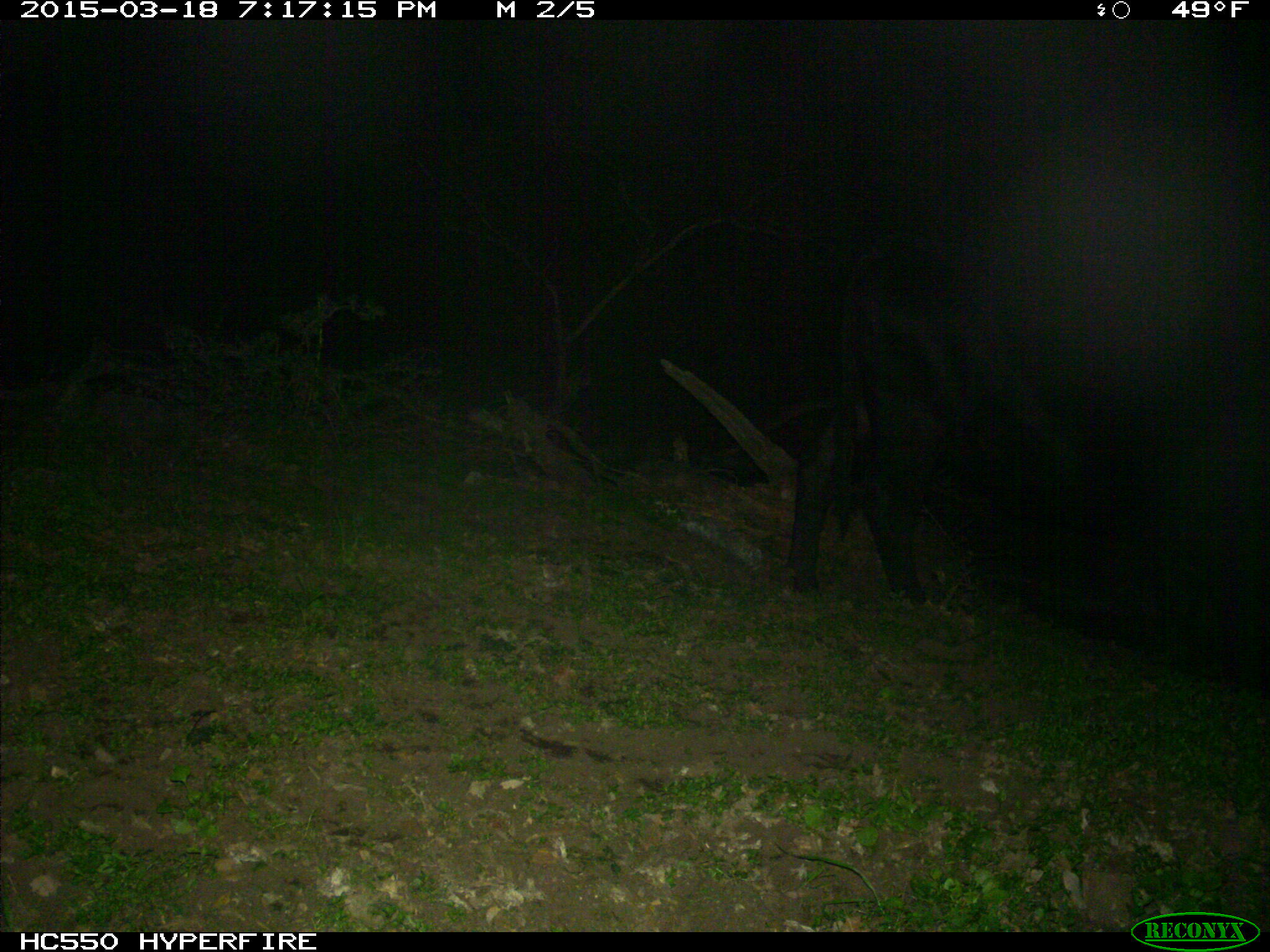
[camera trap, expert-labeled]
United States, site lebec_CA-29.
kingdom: Animalia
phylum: Chordata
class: Mammalia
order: Artiodactyla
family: Bovidae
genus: Bos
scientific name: Bos taurus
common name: domestic cow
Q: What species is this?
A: Bos taurus (domestic cow).